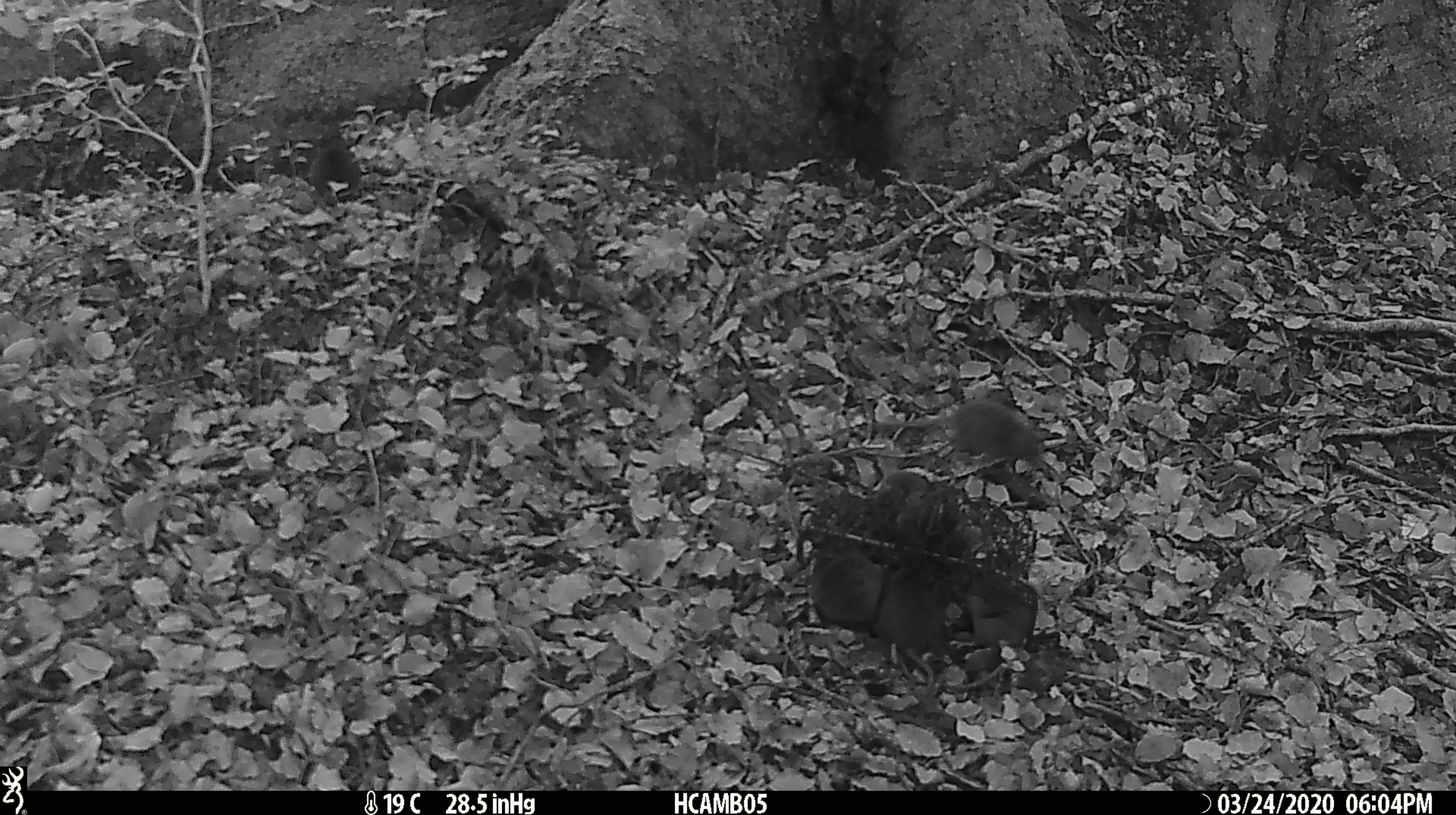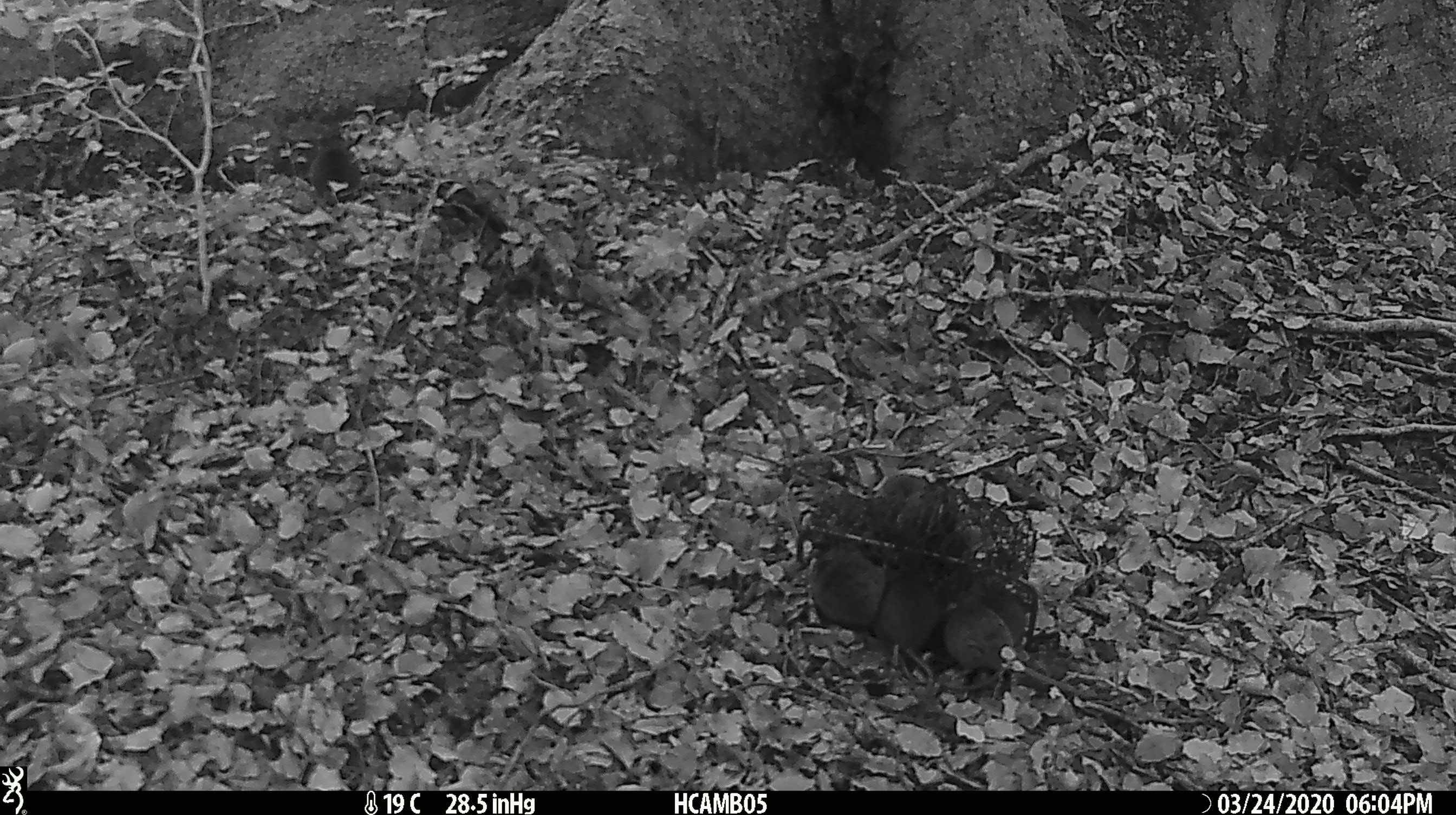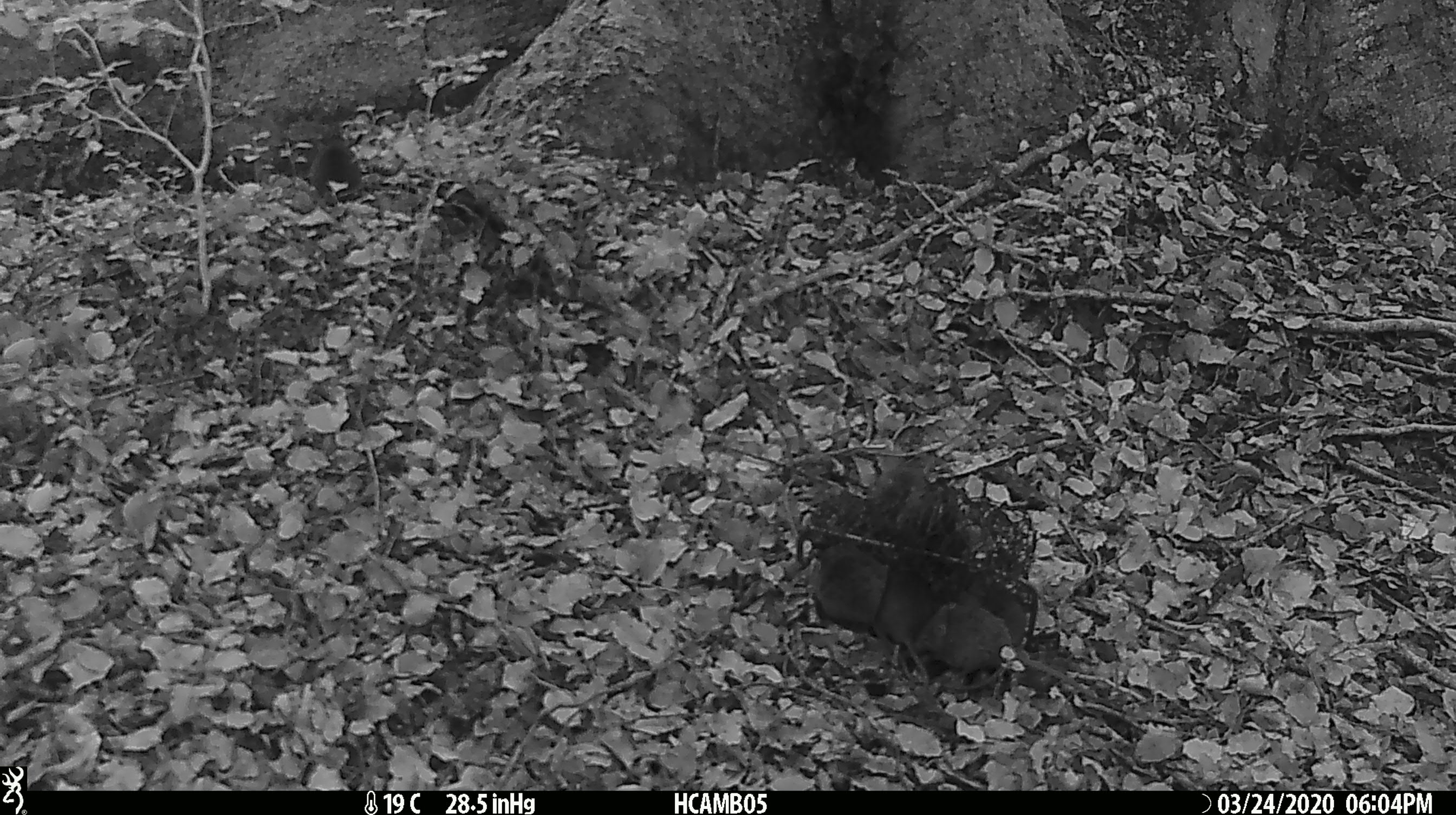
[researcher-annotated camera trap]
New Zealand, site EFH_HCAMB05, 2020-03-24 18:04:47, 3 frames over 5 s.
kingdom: Animalia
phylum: Chordata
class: Mammalia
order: Rodentia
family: Muridae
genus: Mus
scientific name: Mus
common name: mouse